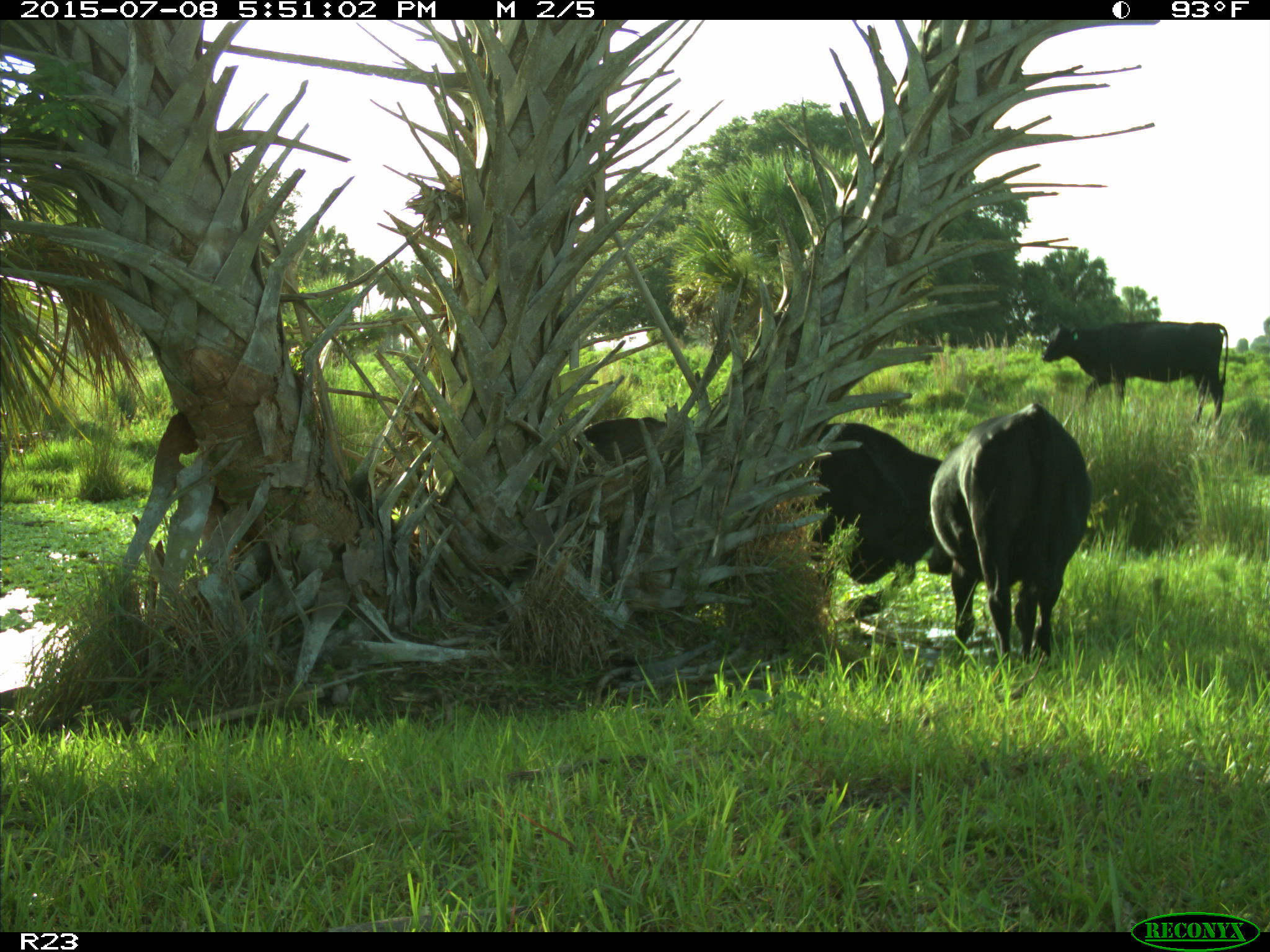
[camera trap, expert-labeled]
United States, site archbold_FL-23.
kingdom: Animalia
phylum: Chordata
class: Mammalia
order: Artiodactyla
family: Bovidae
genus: Bos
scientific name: Bos taurus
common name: domestic cow